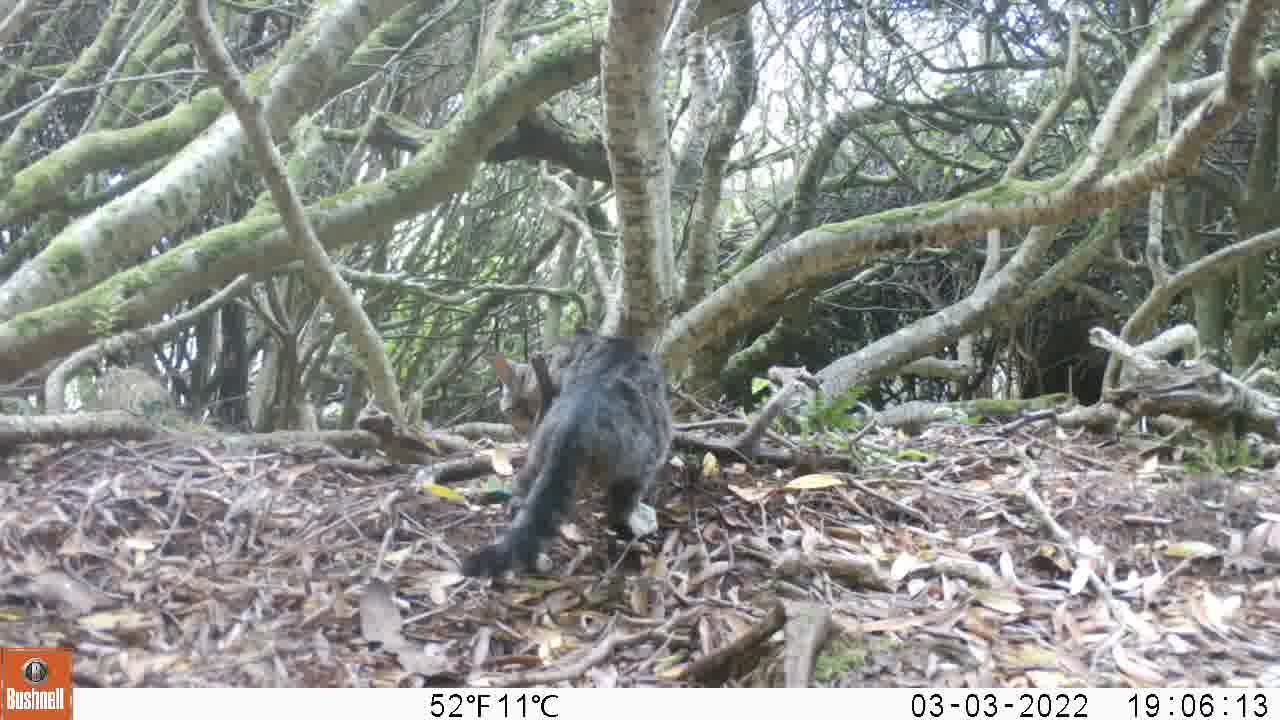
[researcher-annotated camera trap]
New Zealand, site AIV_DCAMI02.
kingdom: Animalia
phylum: Chordata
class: Mammalia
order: Carnivora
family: Felidae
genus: Felis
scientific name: Felis catus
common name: domestic cat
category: cat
Cat (domestic cat) (Felis catus).